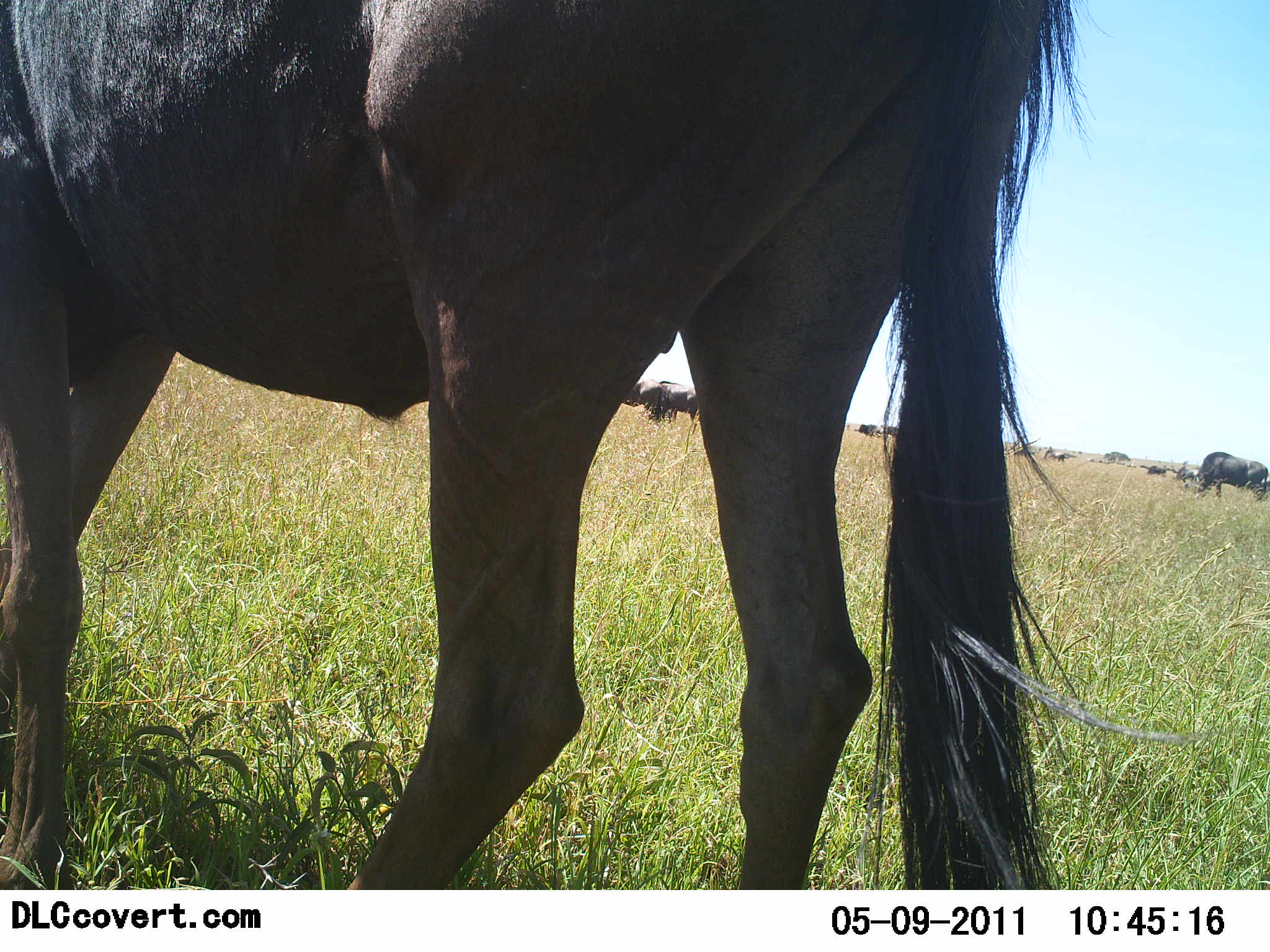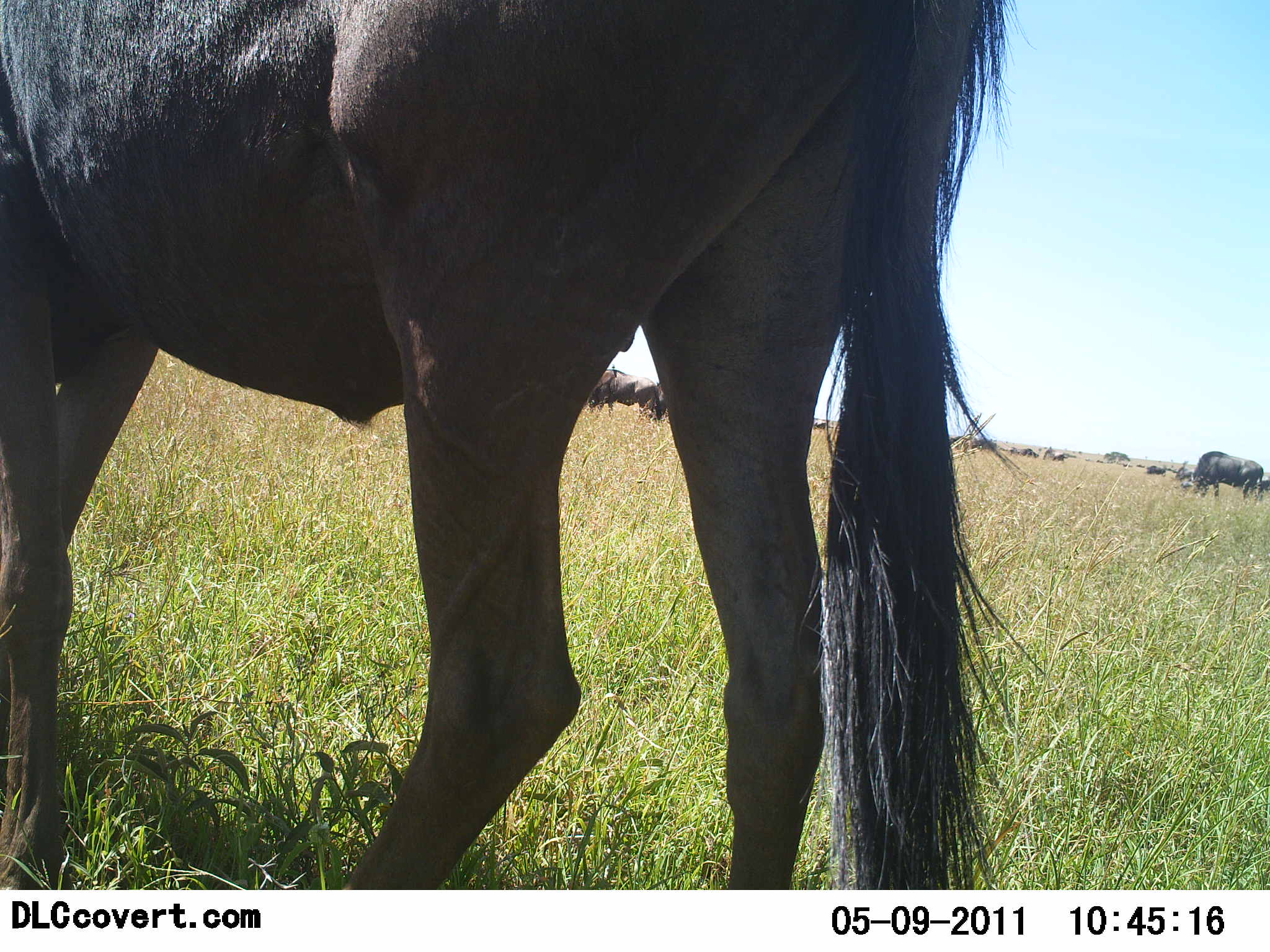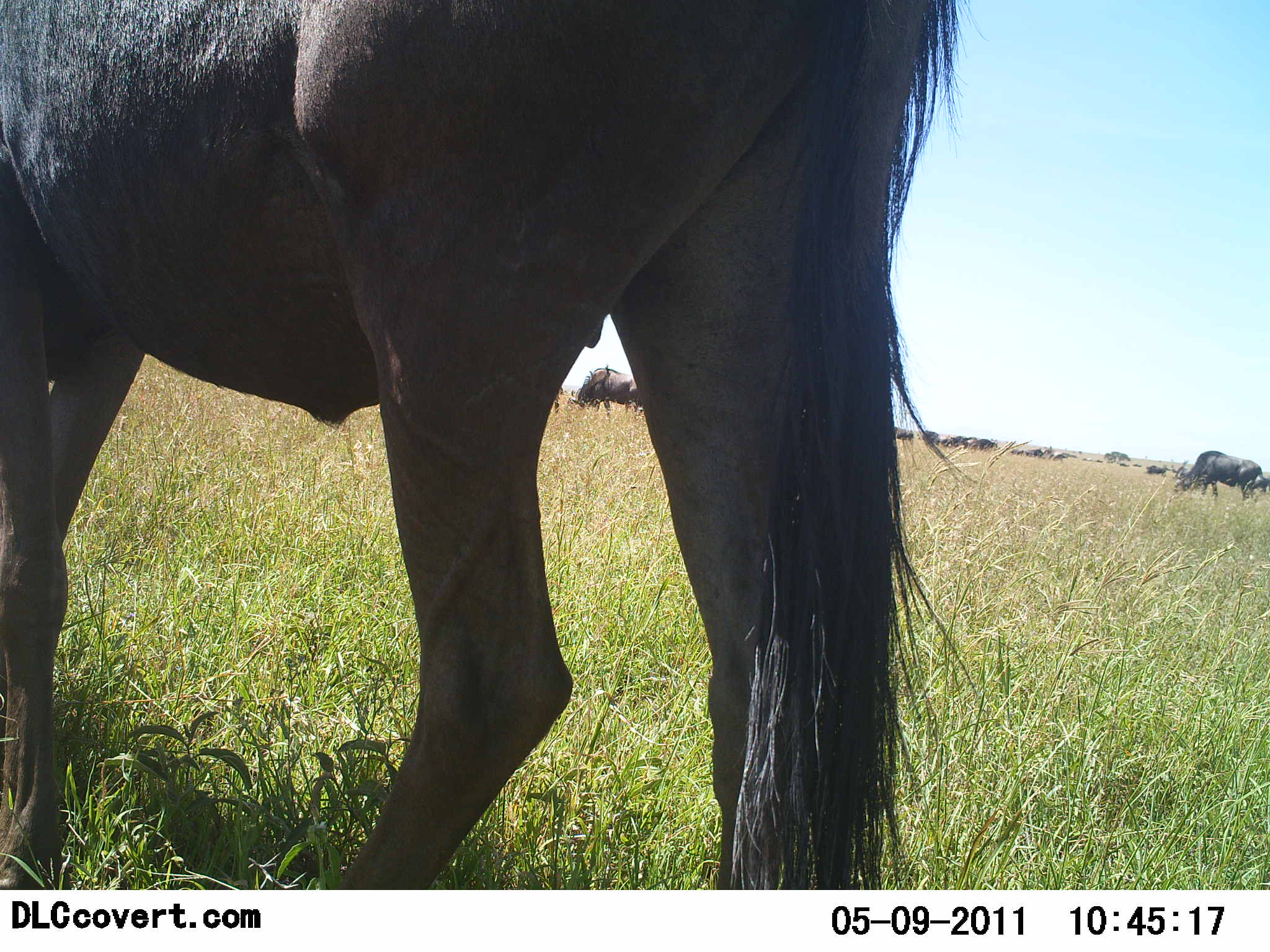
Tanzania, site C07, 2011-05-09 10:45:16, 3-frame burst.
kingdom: Animalia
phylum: Chordata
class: Mammalia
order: Artiodactyla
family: Bovidae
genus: Connochaetes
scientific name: Connochaetes taurinus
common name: blue wildebeest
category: wildebeest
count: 1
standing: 64%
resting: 9%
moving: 9%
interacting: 0%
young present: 0%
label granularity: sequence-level